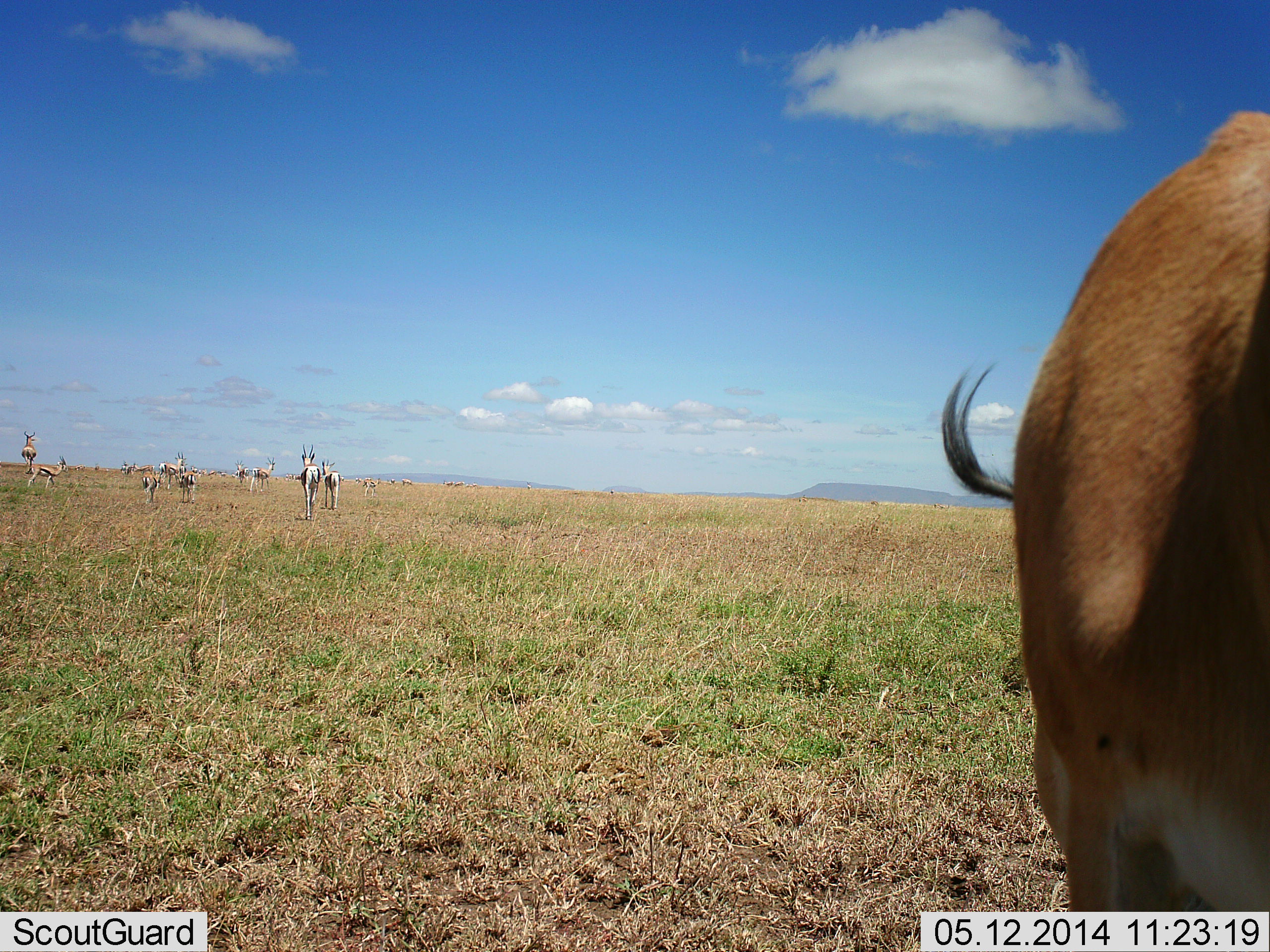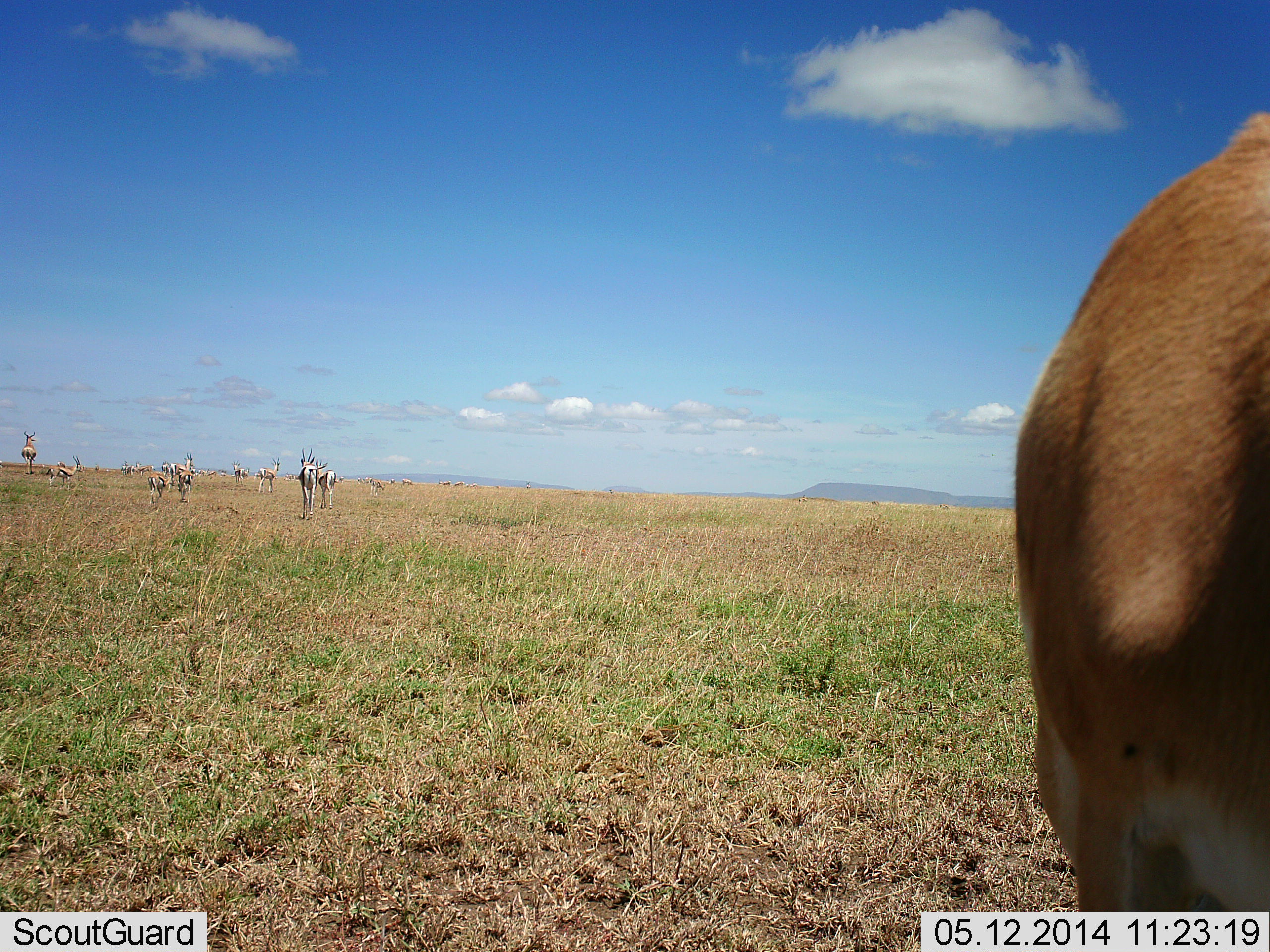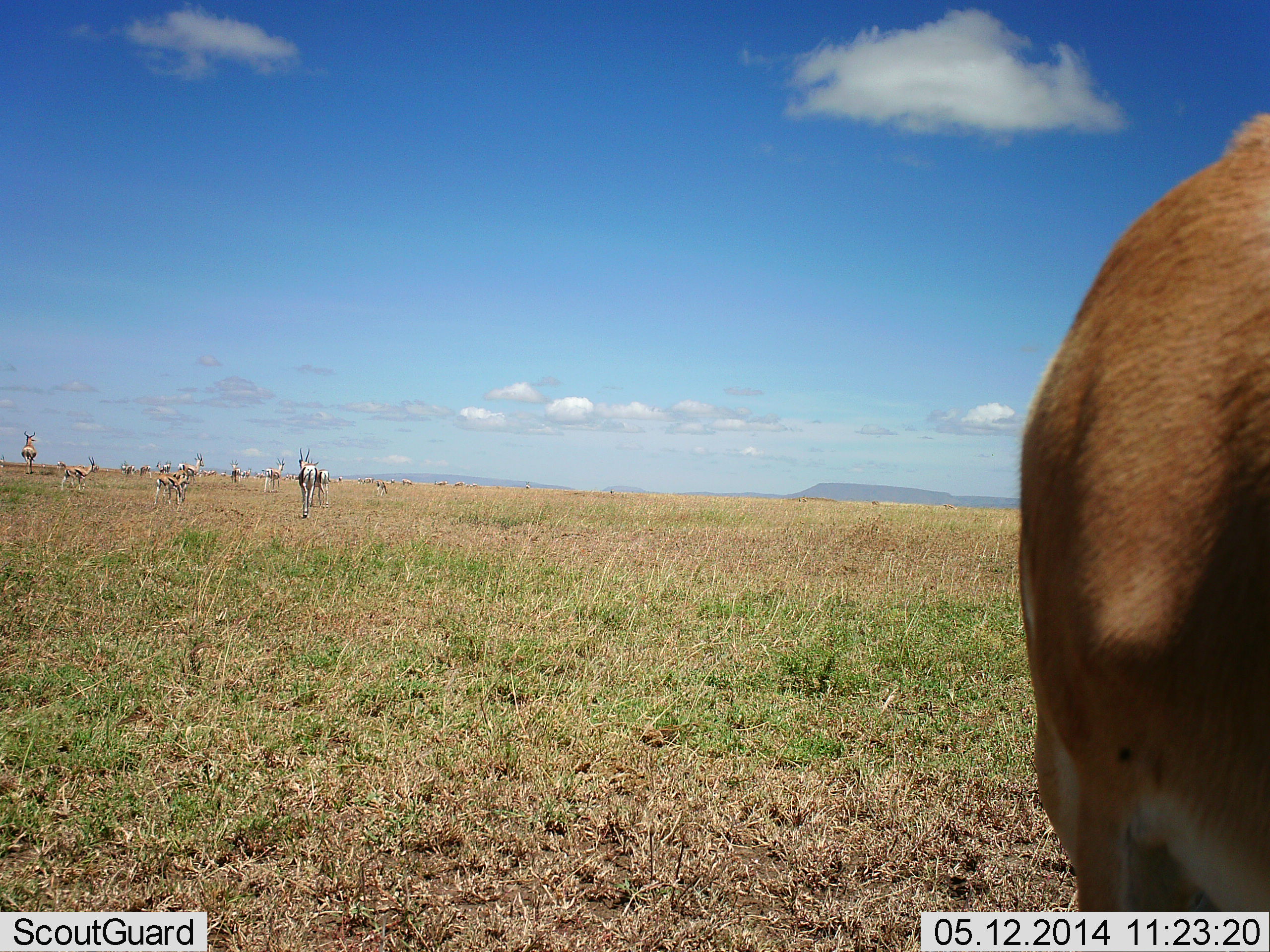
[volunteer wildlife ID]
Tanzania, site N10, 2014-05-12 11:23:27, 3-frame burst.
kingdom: Animalia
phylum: Chordata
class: Mammalia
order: Artiodactyla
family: Bovidae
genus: Eudorcas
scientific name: Eudorcas thomsonii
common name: thomson's gazelle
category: gazellethomsons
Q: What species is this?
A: Gazellethomsons (thomson's gazelle) (Eudorcas thomsonii).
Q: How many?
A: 11-50.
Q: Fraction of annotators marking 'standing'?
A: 73%.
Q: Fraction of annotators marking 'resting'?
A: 9%.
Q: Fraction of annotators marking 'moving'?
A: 64%.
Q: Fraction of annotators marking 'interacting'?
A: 0%.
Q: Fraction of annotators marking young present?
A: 0%.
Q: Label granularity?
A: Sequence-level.